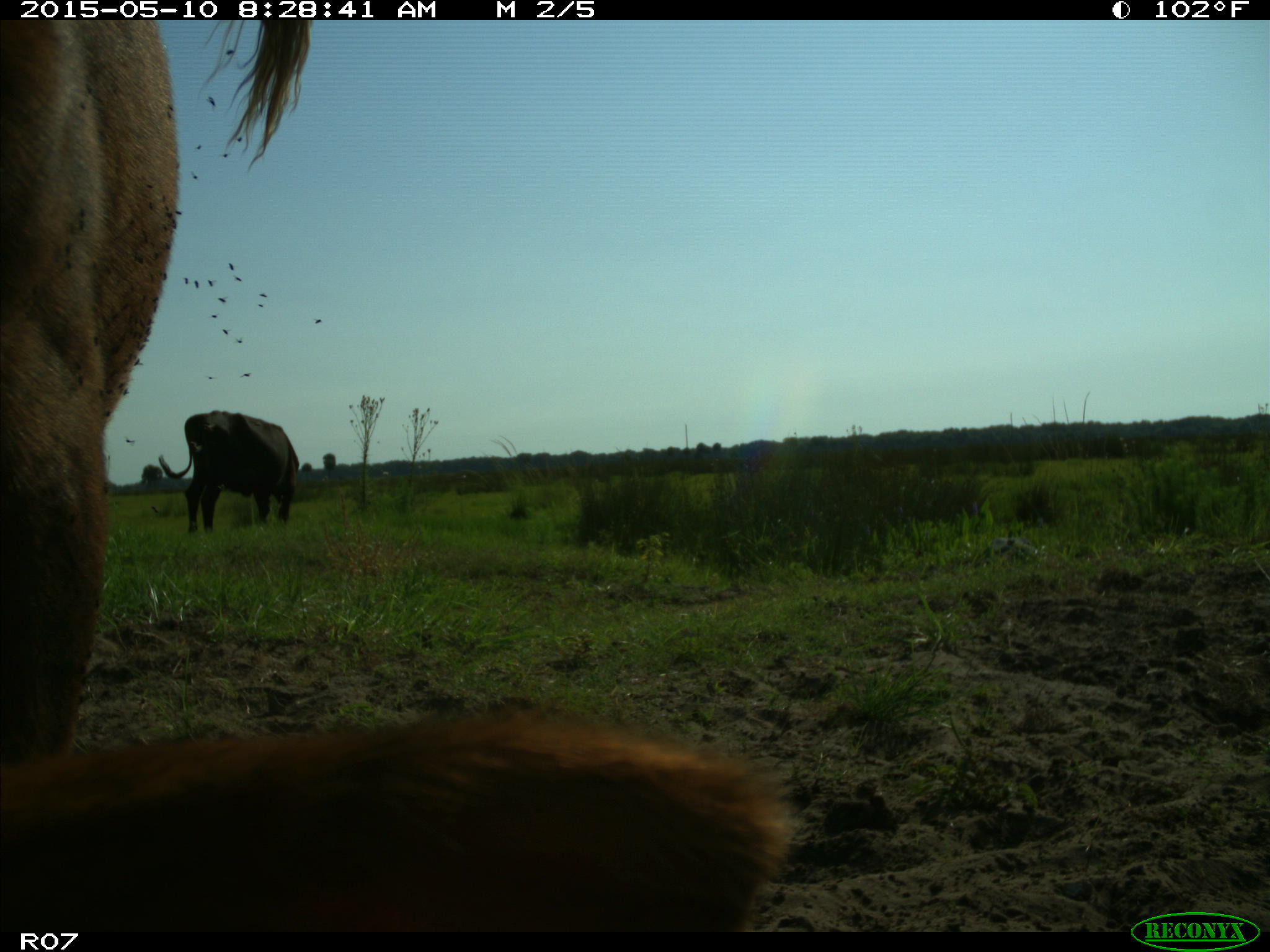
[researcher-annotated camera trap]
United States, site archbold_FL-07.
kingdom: Animalia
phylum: Chordata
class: Mammalia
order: Artiodactyla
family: Bovidae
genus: Bos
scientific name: Bos taurus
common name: domestic cow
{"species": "Bos taurus (domestic cow)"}